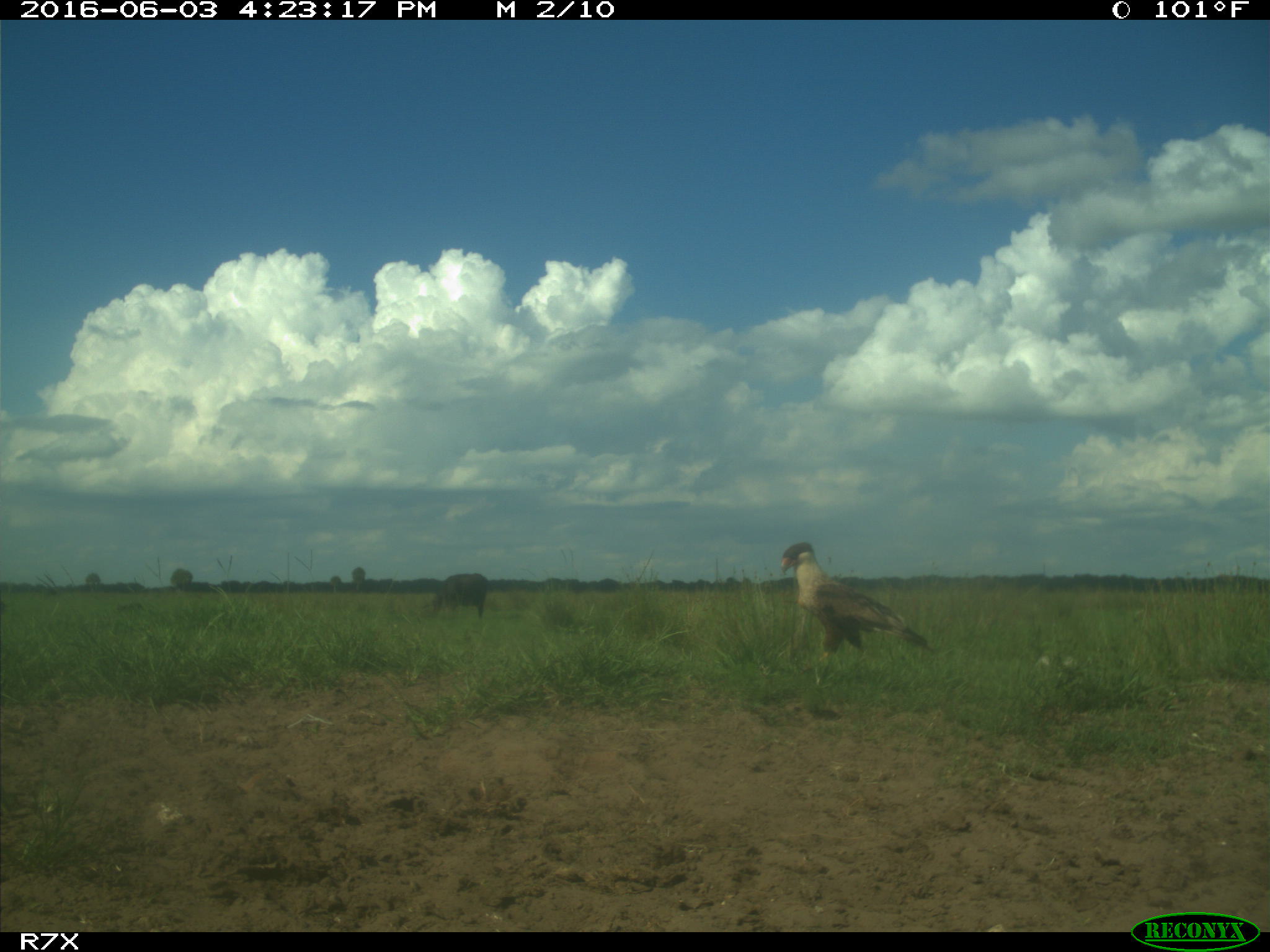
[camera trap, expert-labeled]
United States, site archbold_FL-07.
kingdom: Animalia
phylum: Chordata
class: Mammalia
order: Artiodactyla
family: Bovidae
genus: Bos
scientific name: Bos taurus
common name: domestic cow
Bos taurus (domestic cow).